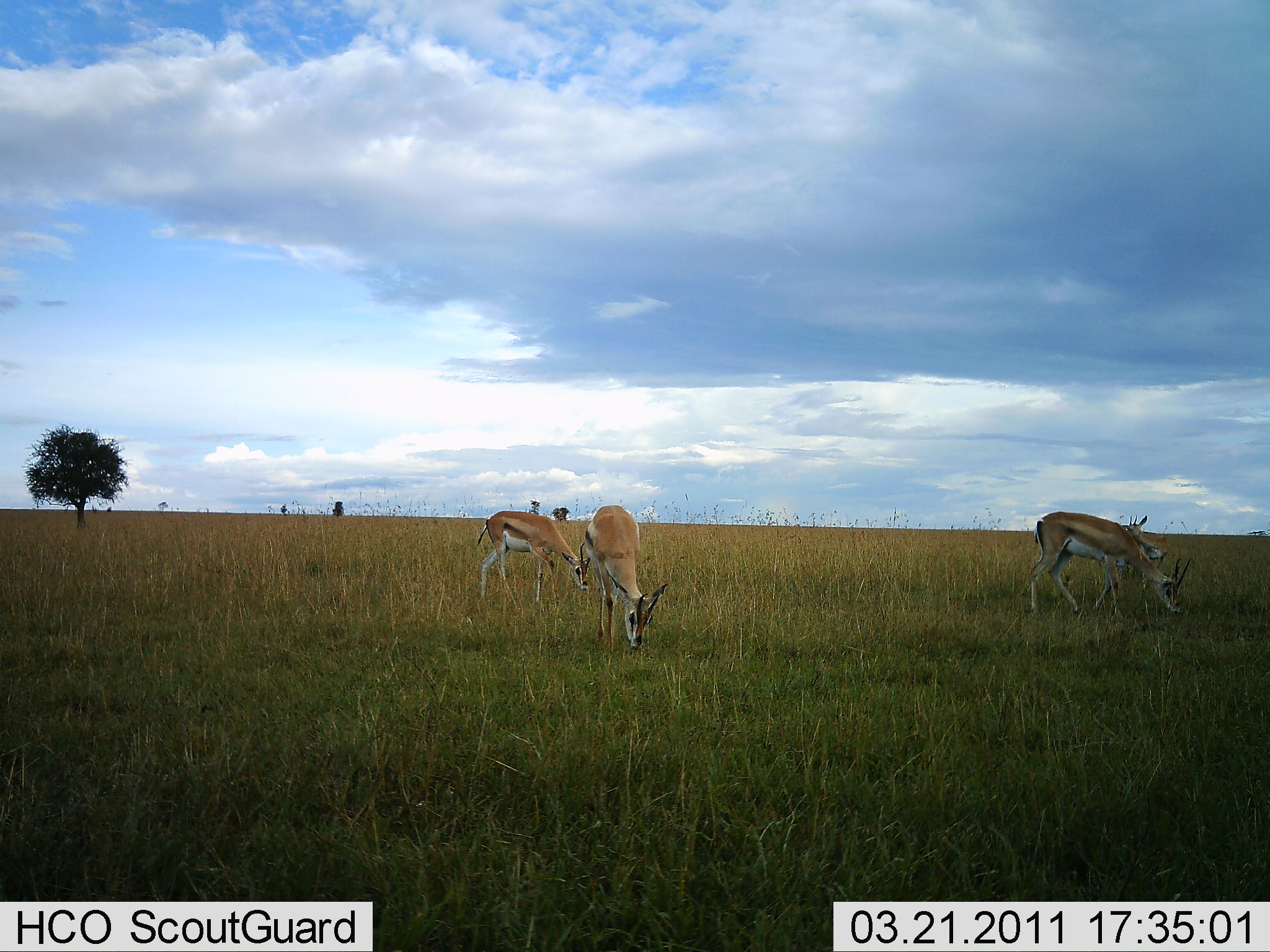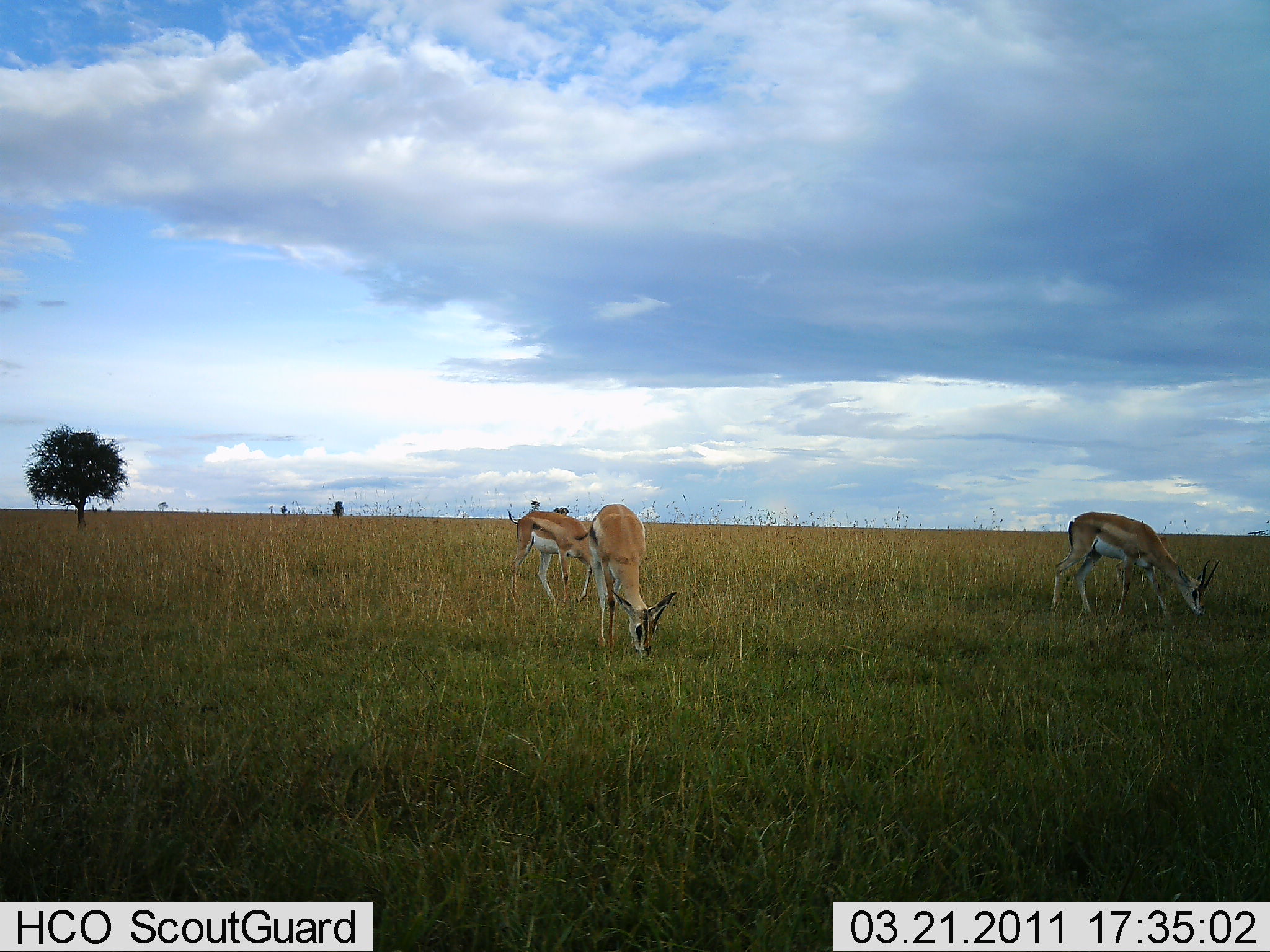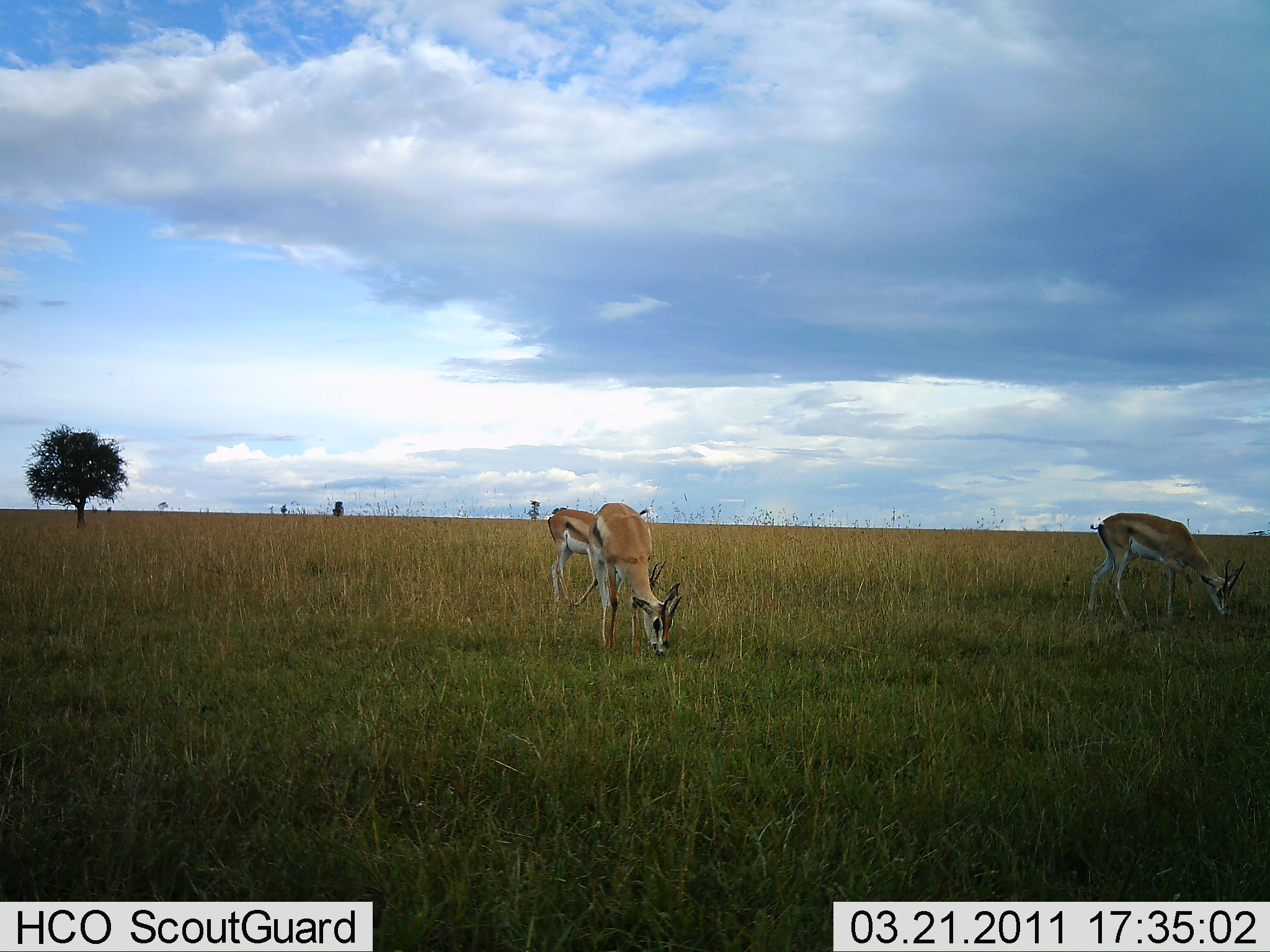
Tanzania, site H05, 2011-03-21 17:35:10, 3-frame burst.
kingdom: Animalia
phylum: Chordata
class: Mammalia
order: Artiodactyla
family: Bovidae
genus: Eudorcas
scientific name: Eudorcas thomsonii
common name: thomson's gazelle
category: gazellethomsons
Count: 3.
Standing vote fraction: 18%.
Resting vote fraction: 0%.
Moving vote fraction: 27%.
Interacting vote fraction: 0%.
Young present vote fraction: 0%.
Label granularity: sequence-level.